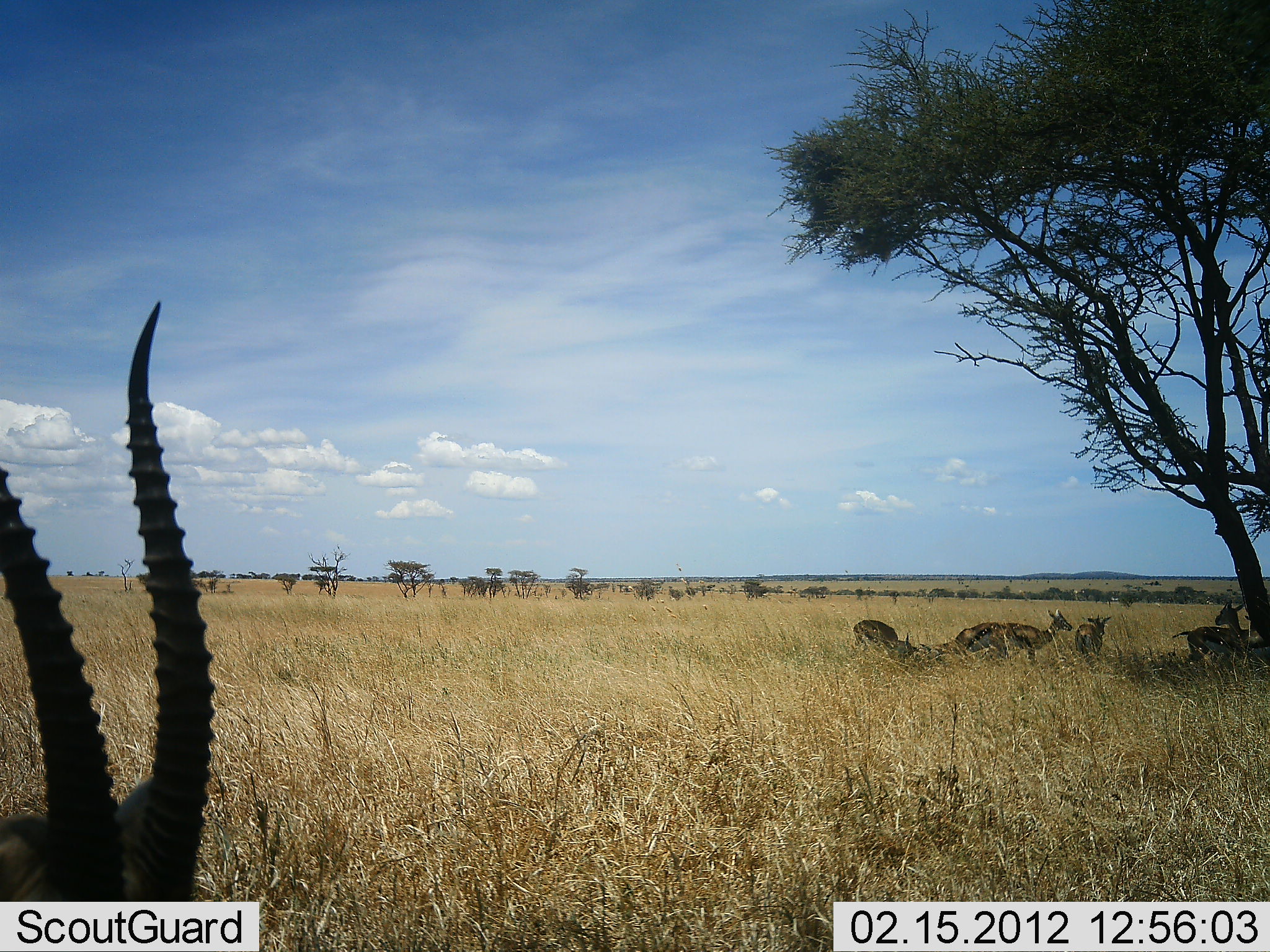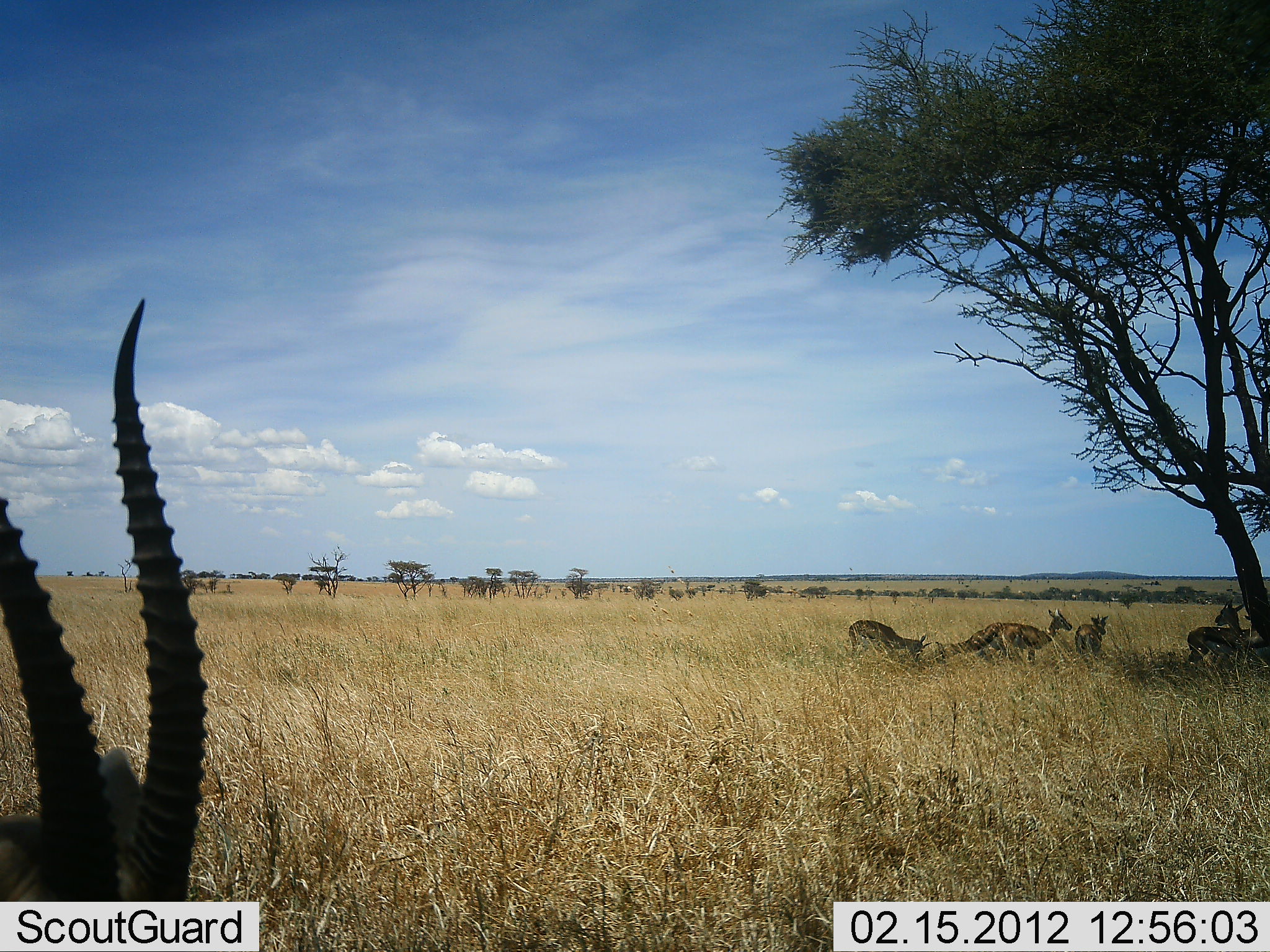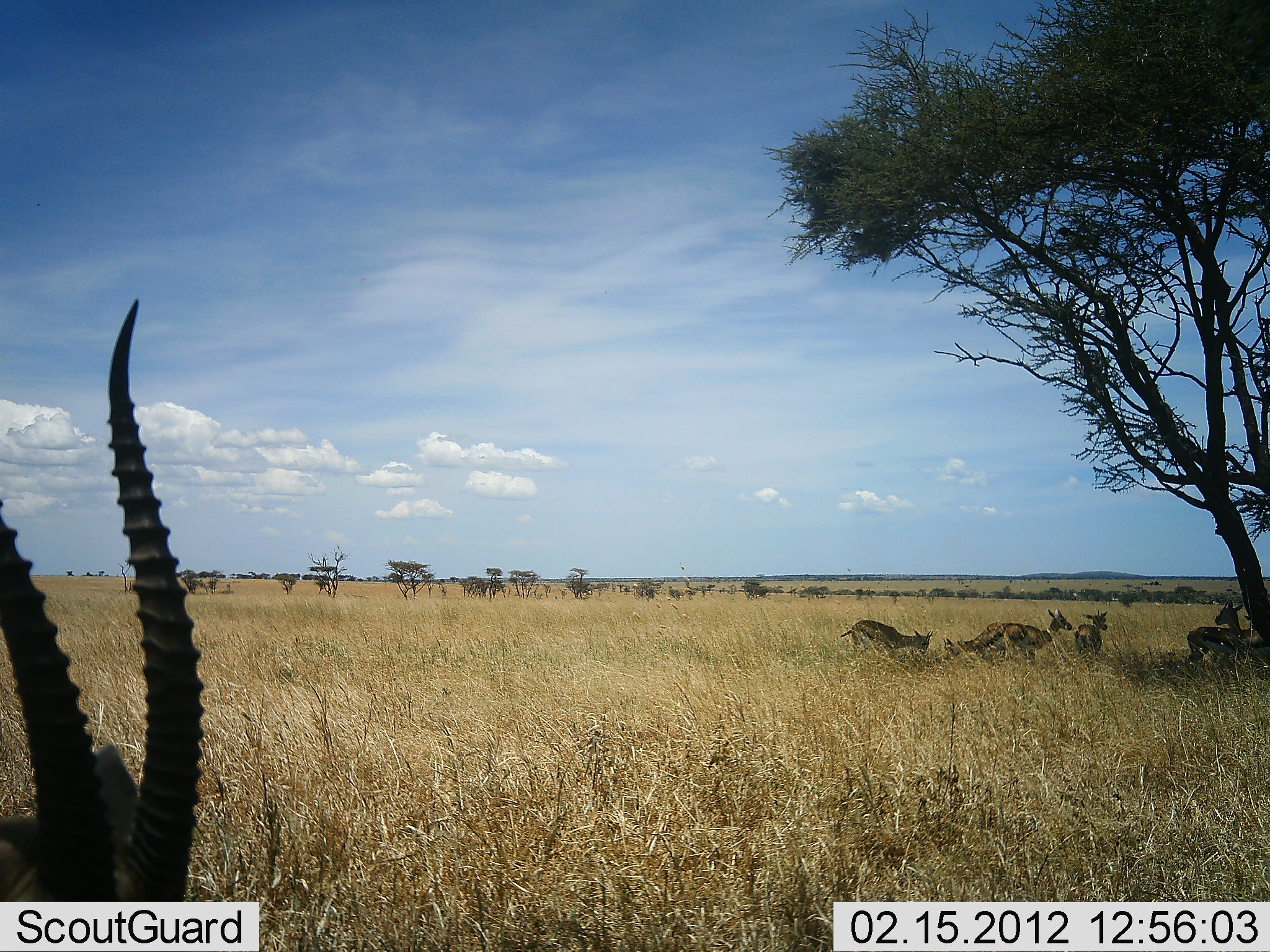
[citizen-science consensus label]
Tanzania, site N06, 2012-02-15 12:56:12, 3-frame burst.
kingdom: Animalia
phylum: Chordata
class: Mammalia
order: Artiodactyla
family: Bovidae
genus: Eudorcas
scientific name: Eudorcas thomsonii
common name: thomson's gazelle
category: gazellethomsons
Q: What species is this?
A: Gazellethomsons (thomson's gazelle) (Eudorcas thomsonii).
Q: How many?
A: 6.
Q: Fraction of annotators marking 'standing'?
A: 77%.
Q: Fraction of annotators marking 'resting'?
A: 31%.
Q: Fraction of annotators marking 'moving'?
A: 0%.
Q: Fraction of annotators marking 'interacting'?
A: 8%.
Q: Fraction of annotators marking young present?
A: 0%.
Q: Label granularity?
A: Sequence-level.